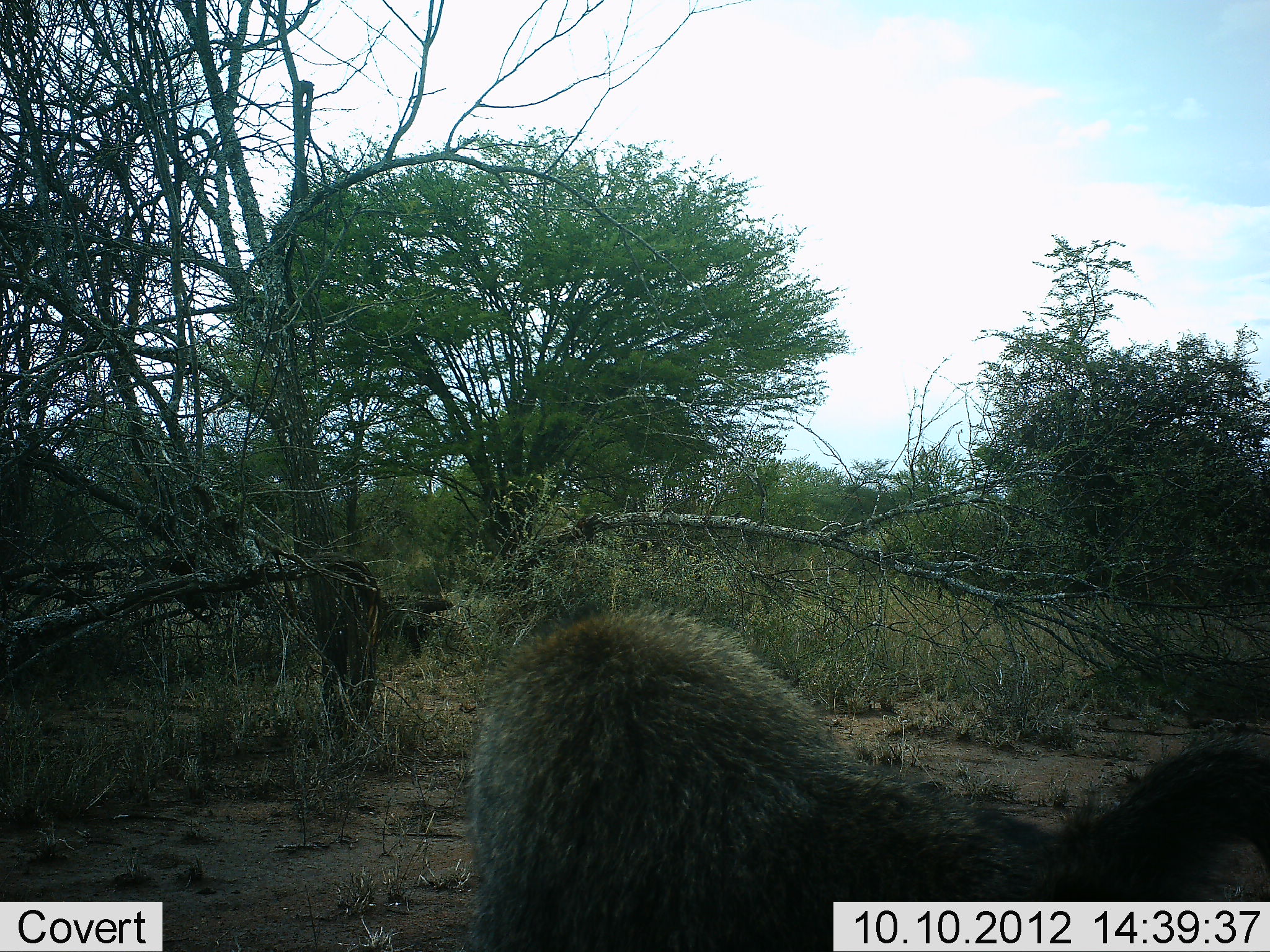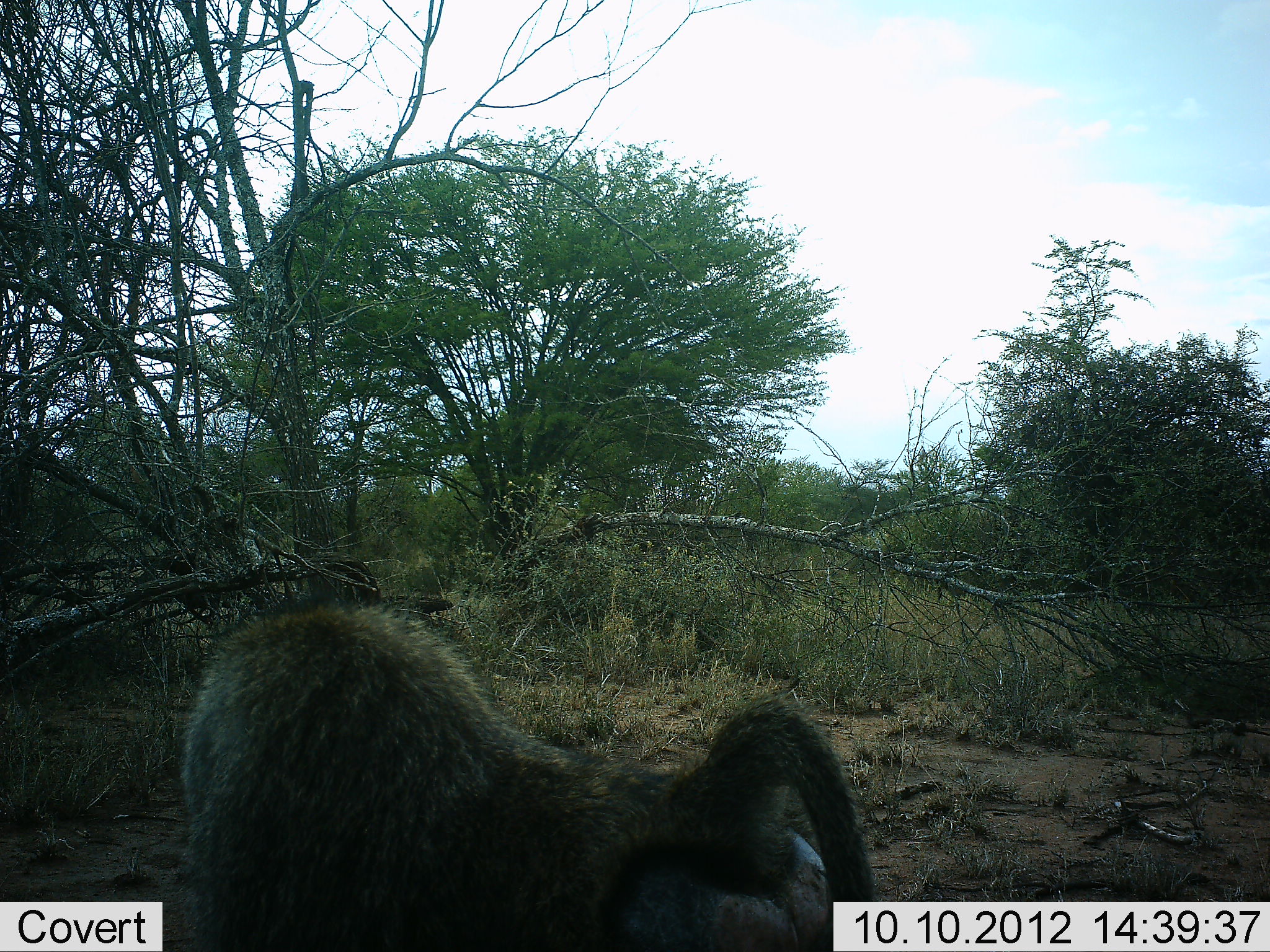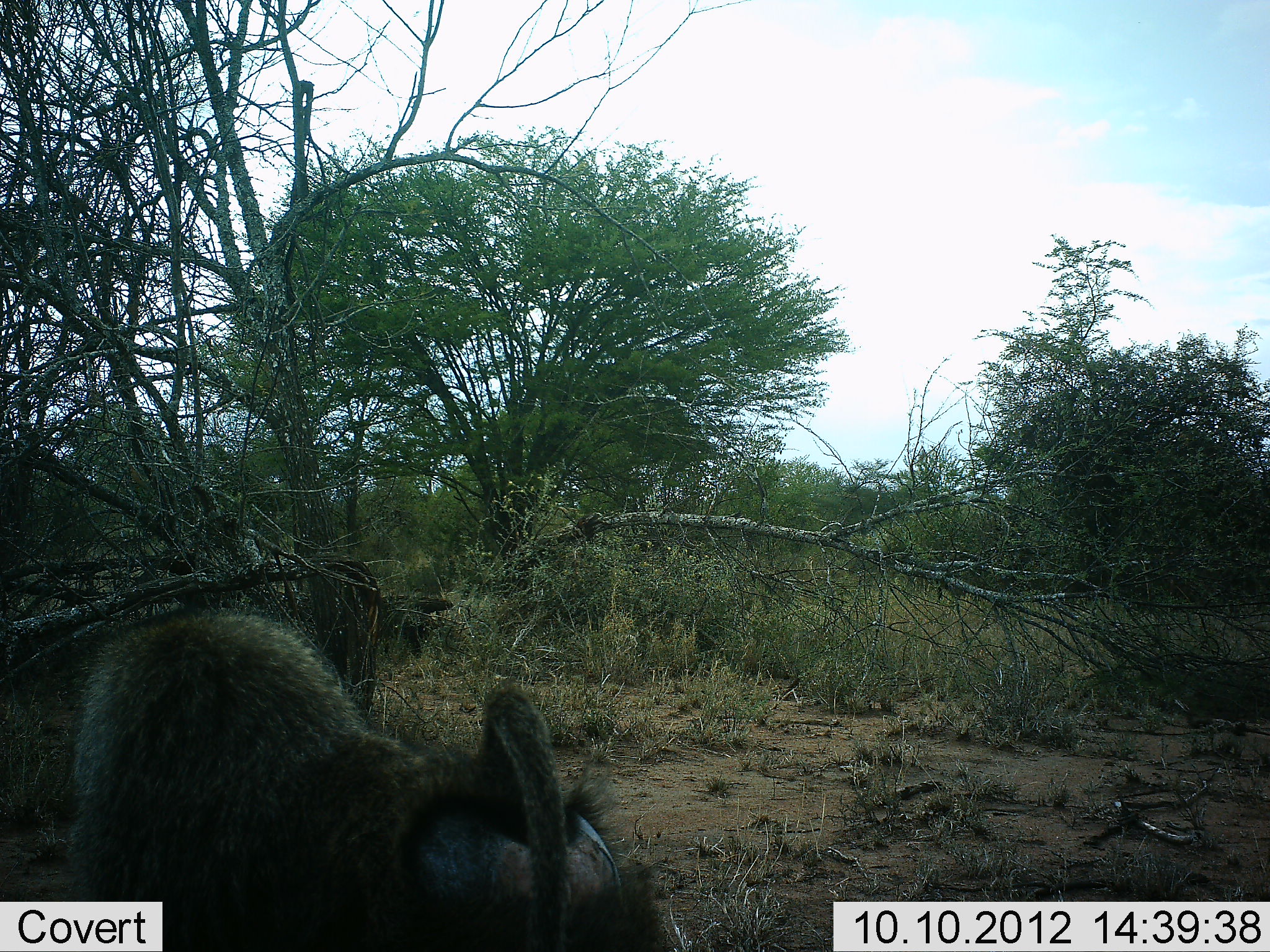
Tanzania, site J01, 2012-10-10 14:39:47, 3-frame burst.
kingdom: Animalia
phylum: Chordata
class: Mammalia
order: Primates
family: Cercopithecidae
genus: Papio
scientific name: Papio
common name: baboon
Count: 1.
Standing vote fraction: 10%.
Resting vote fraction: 0%.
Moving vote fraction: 100%.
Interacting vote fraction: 0%.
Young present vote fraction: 0%.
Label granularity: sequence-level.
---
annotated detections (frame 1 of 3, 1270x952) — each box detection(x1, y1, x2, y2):
animal: detection(468, 612, 1270, 952)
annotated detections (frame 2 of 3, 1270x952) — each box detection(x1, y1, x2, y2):
animal: detection(170, 599, 881, 952)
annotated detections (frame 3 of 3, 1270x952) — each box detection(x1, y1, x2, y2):
animal: detection(57, 615, 667, 952)